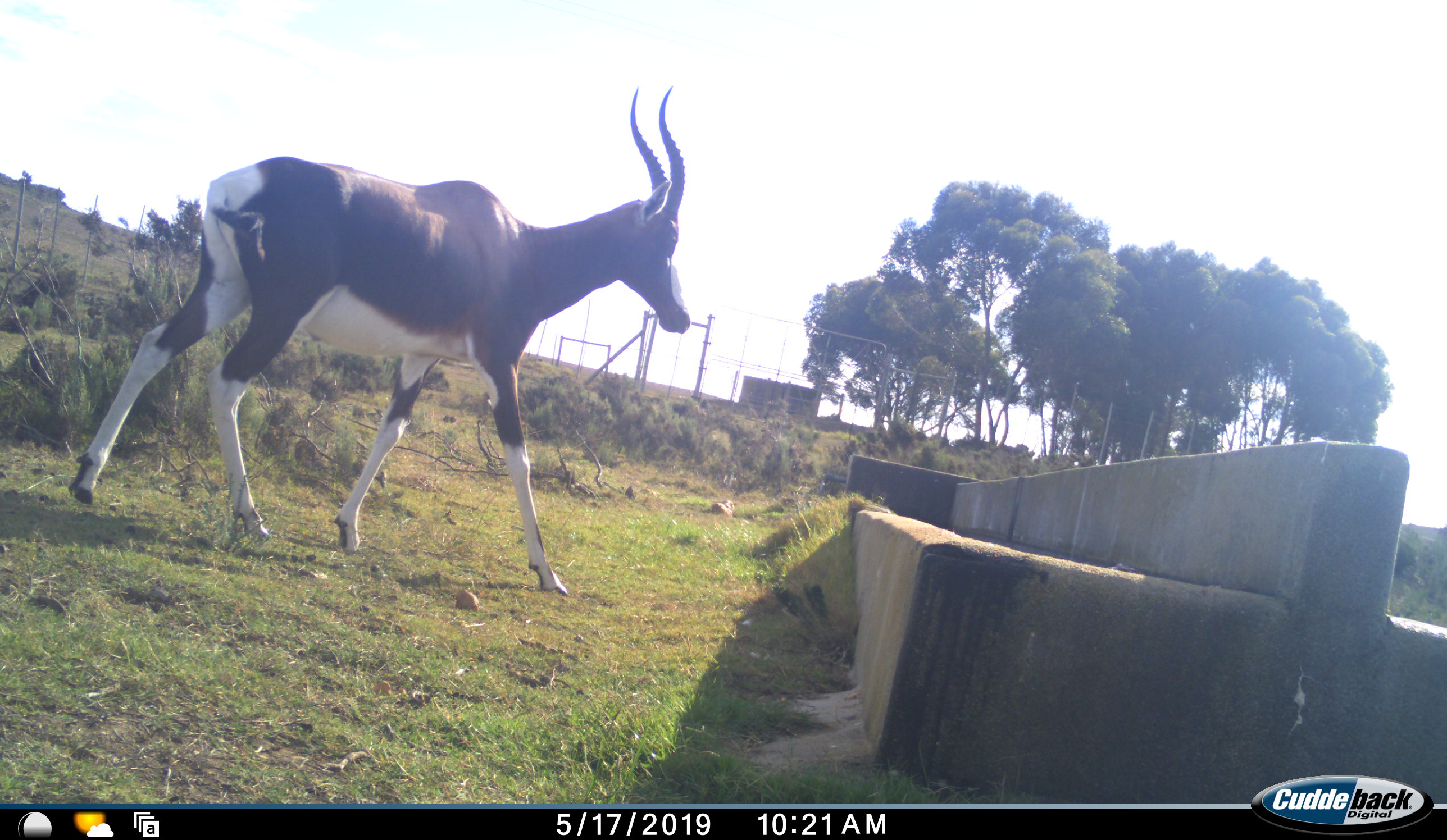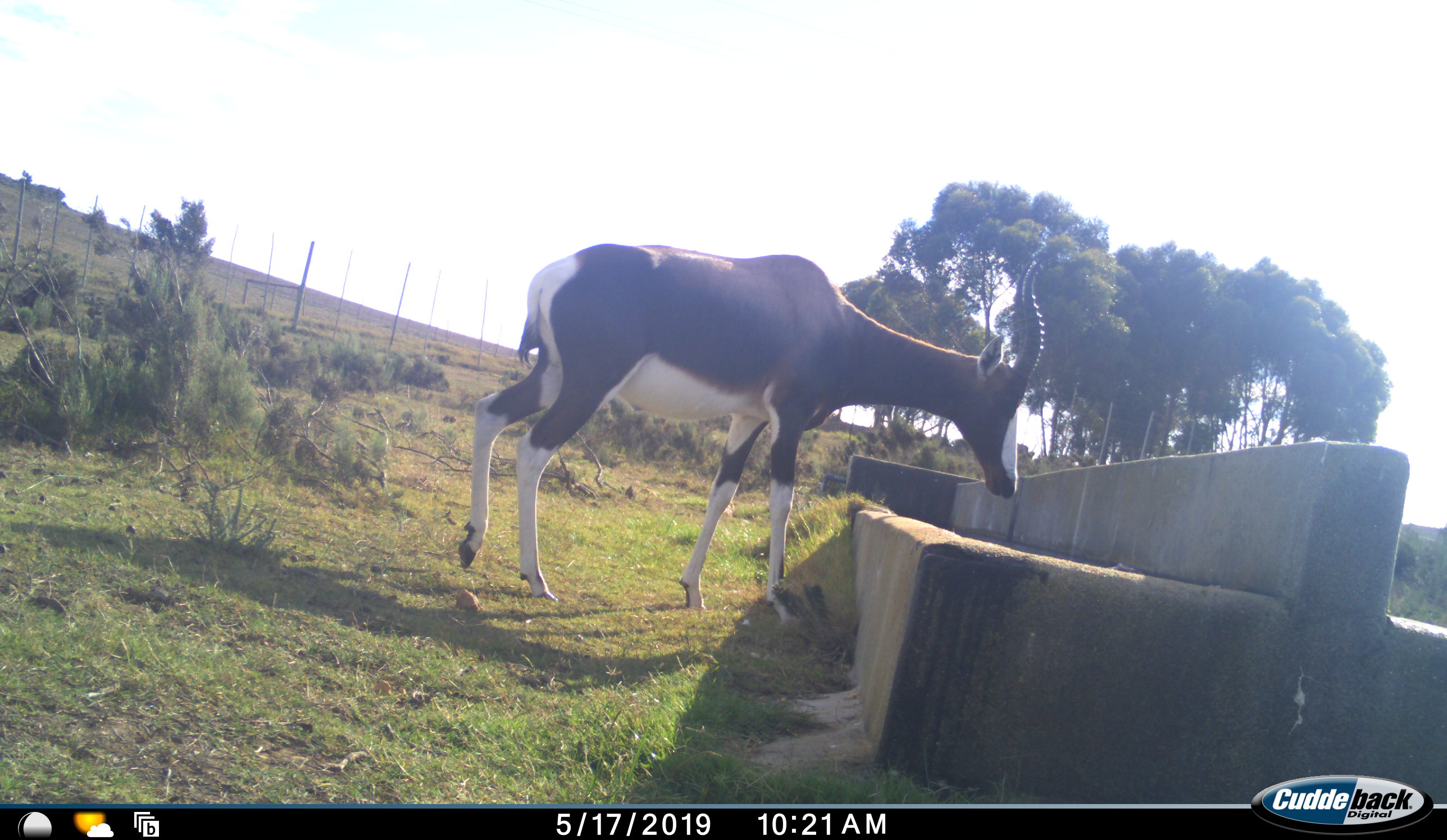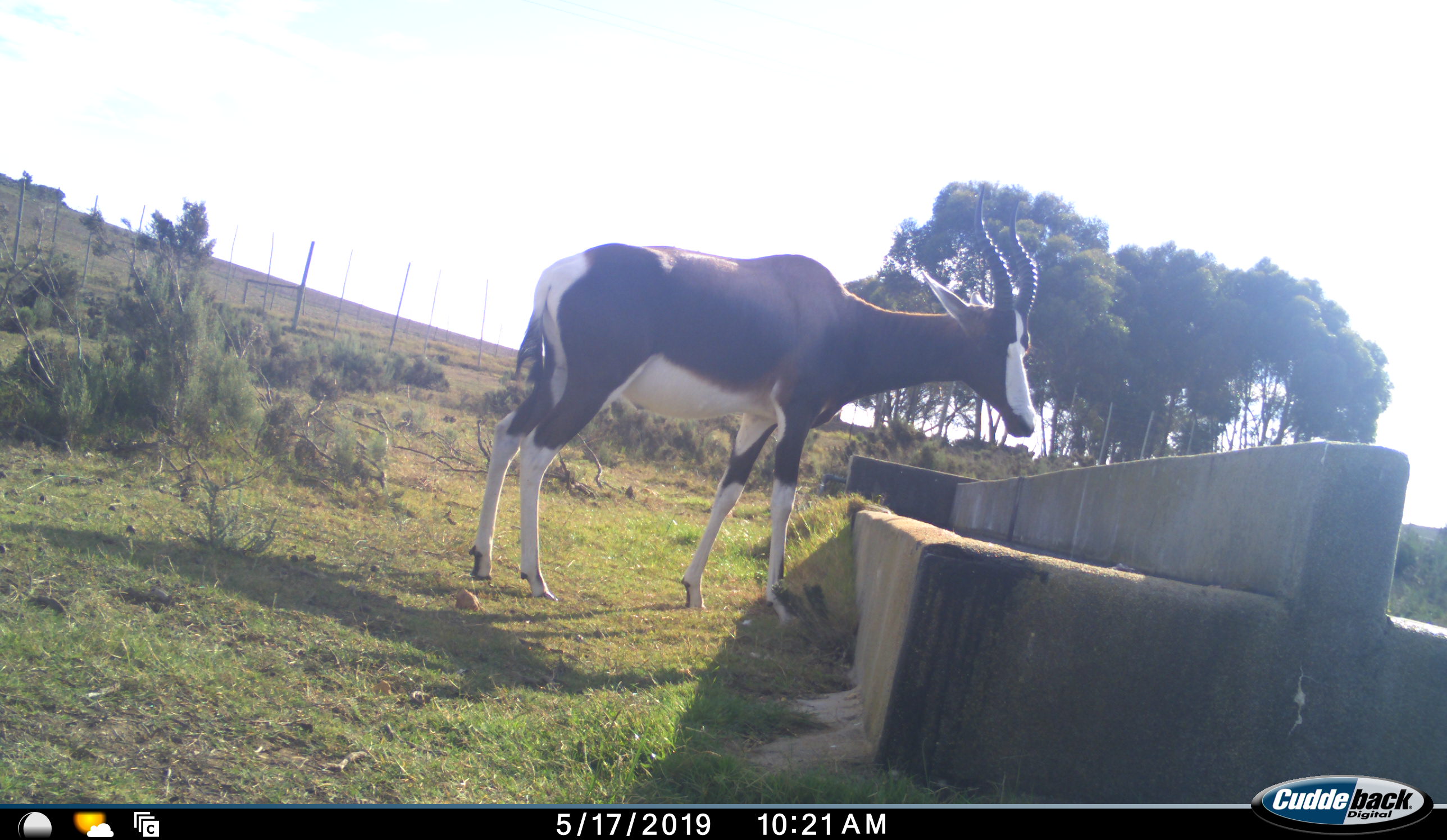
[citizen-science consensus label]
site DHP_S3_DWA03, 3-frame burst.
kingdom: Animalia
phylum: Chordata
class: Mammalia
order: Artiodactyla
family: Bovidae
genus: Damaliscus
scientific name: Damaliscus pygargus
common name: bontebok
Bontebok (Damaliscus pygargus), count 1. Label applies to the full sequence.